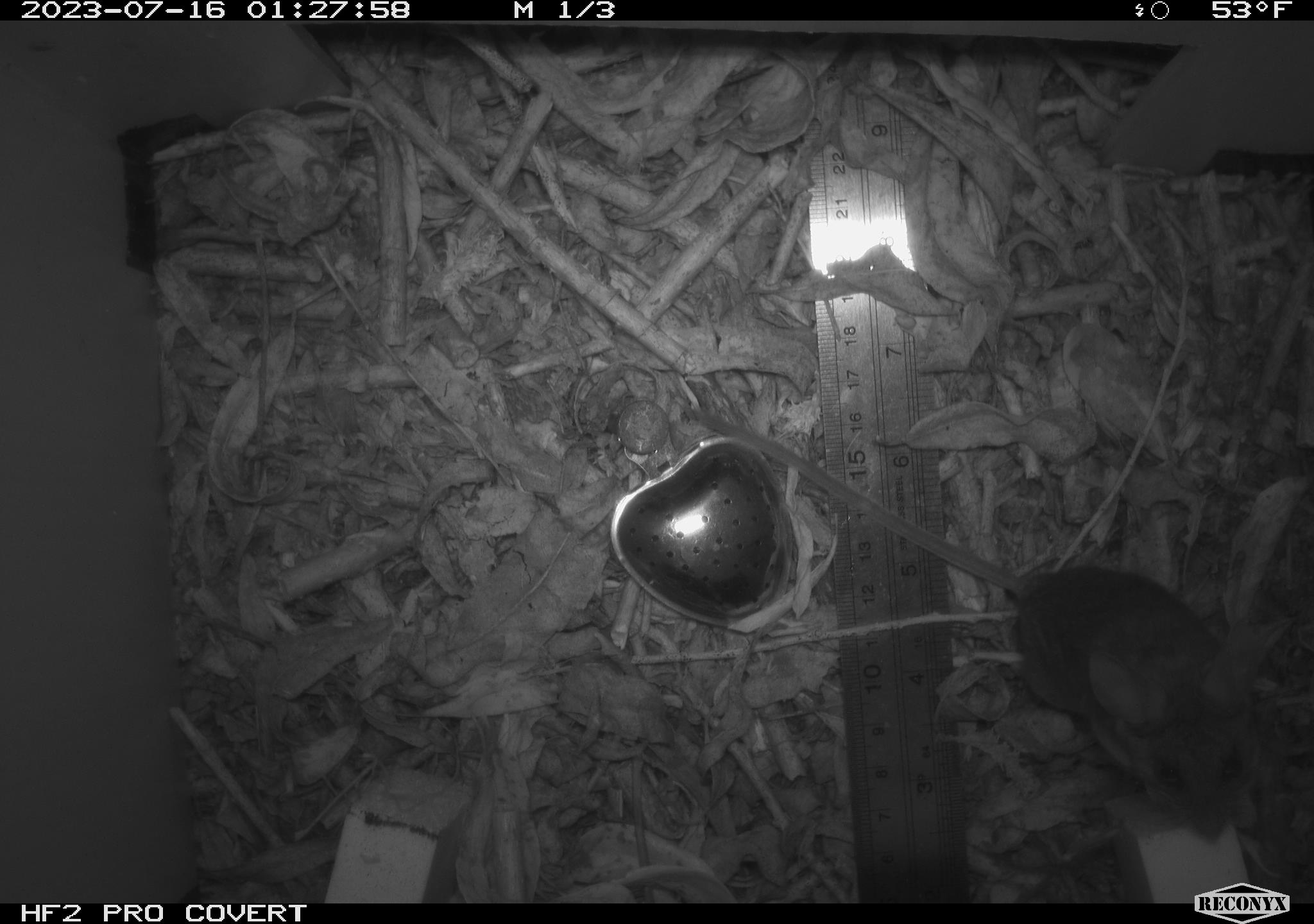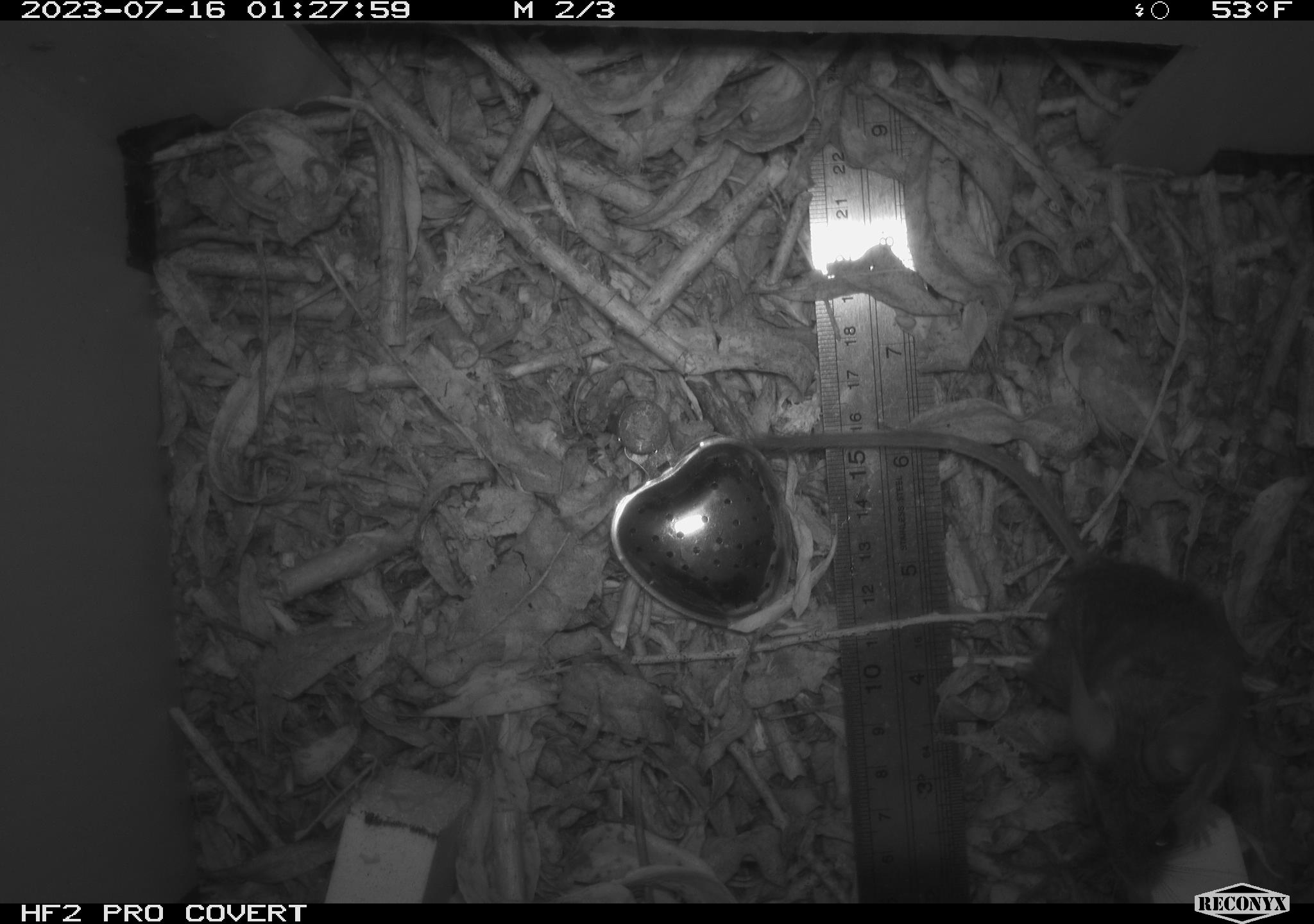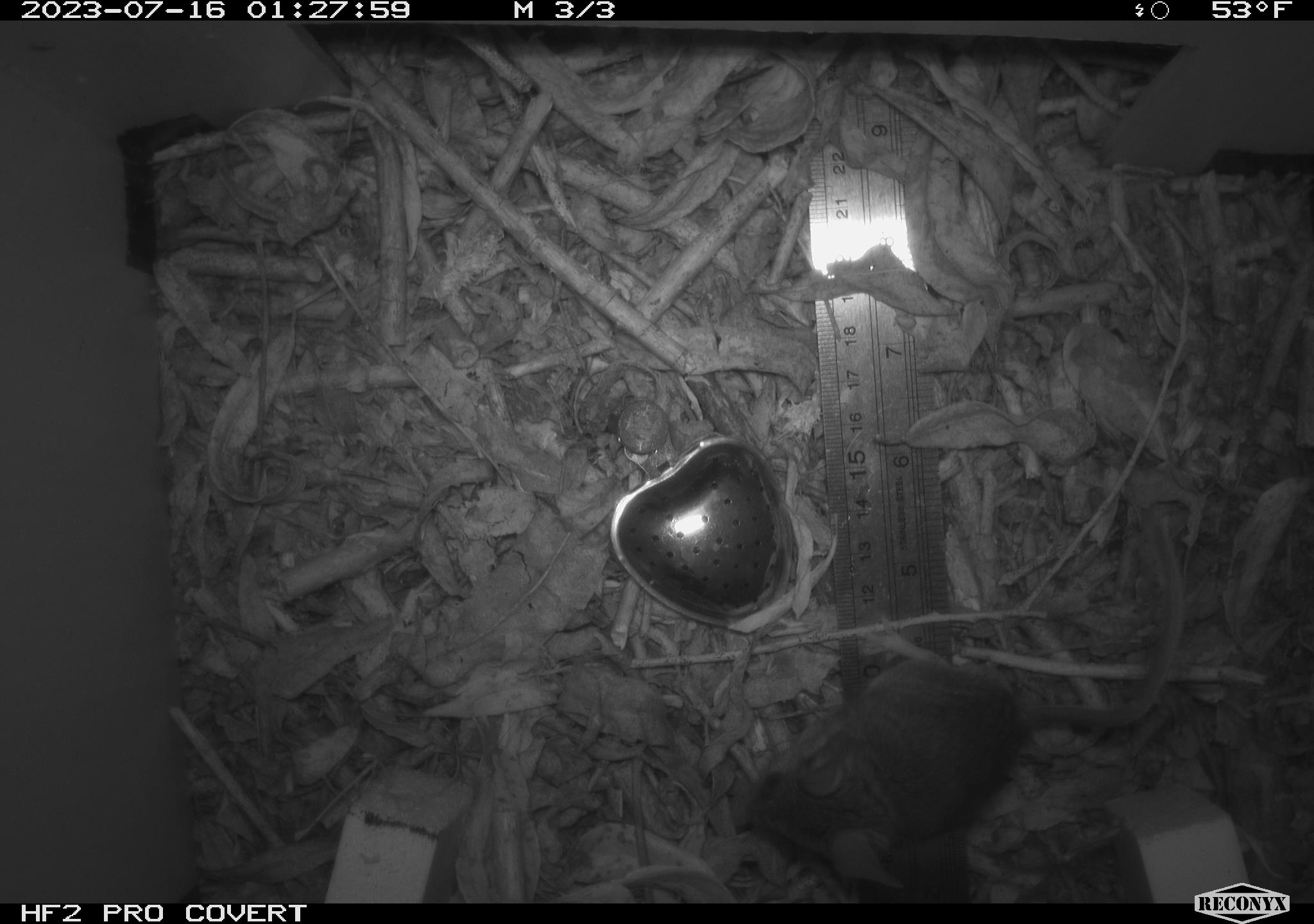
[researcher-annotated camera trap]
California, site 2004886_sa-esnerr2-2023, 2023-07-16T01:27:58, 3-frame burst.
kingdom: Animalia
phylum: Chordata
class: Mammalia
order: Rodentia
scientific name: Rodentia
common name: mouse species